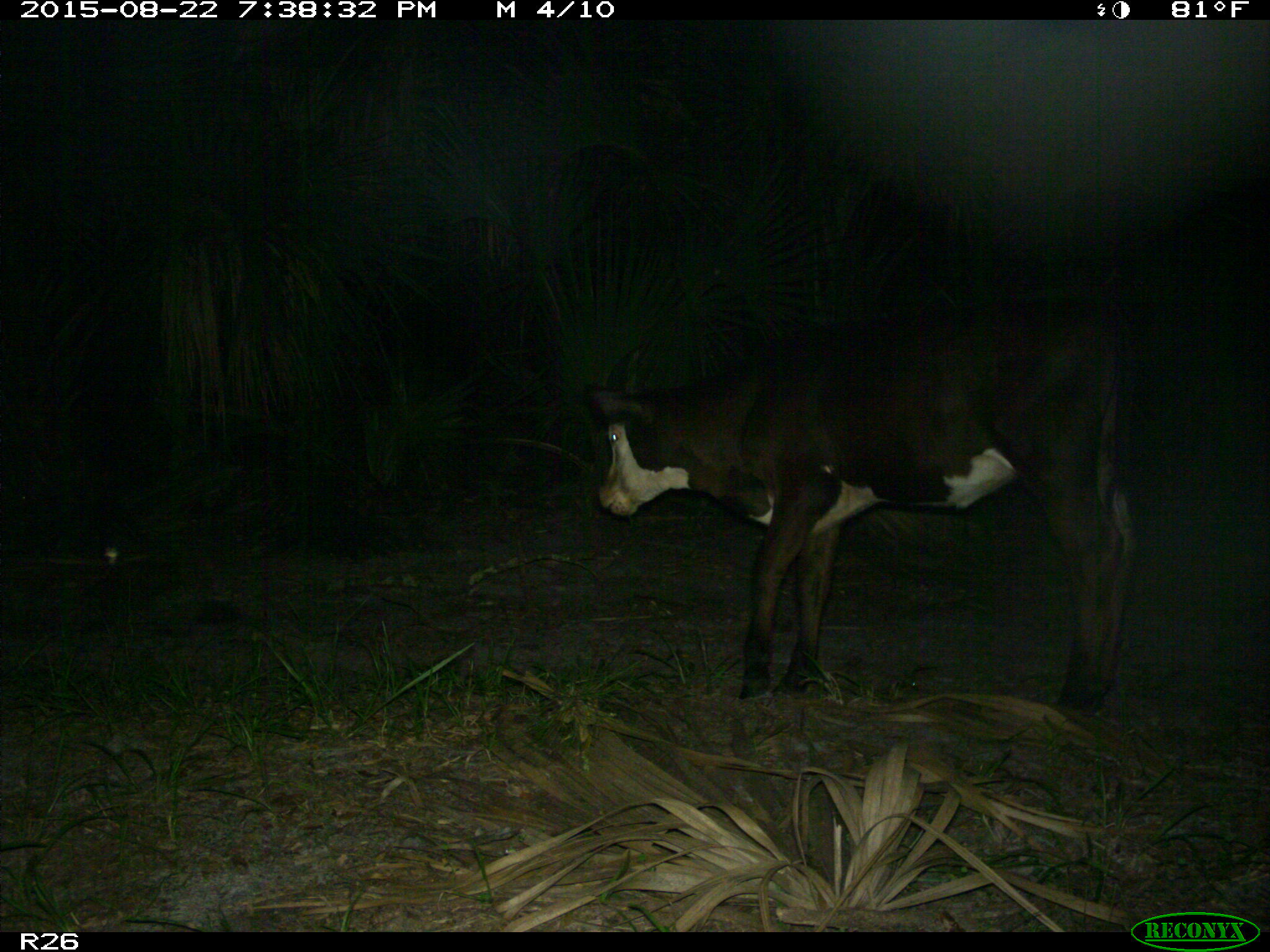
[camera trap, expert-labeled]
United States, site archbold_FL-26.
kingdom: Animalia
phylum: Chordata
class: Mammalia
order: Artiodactyla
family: Bovidae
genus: Bos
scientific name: Bos taurus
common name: domestic cow